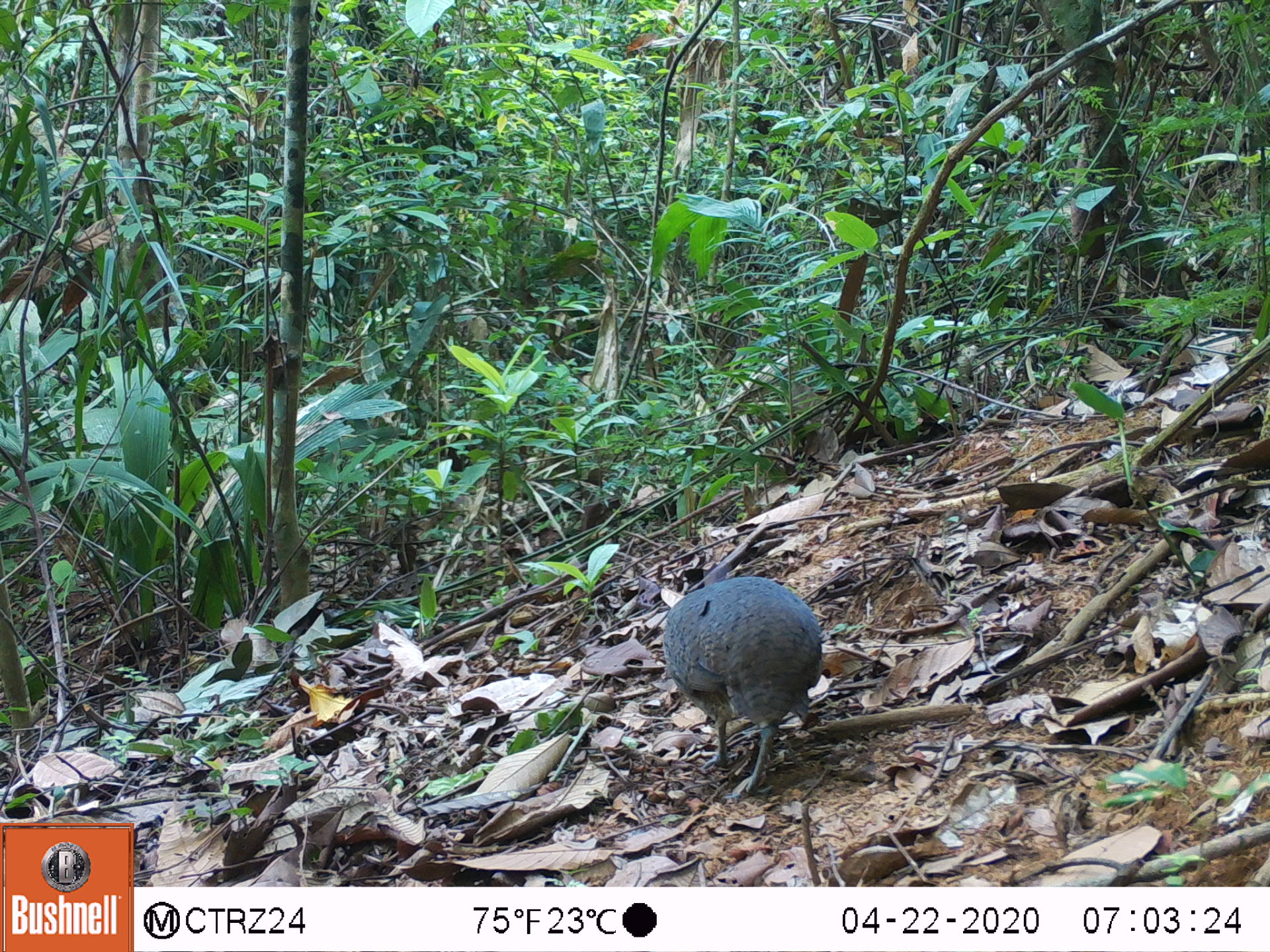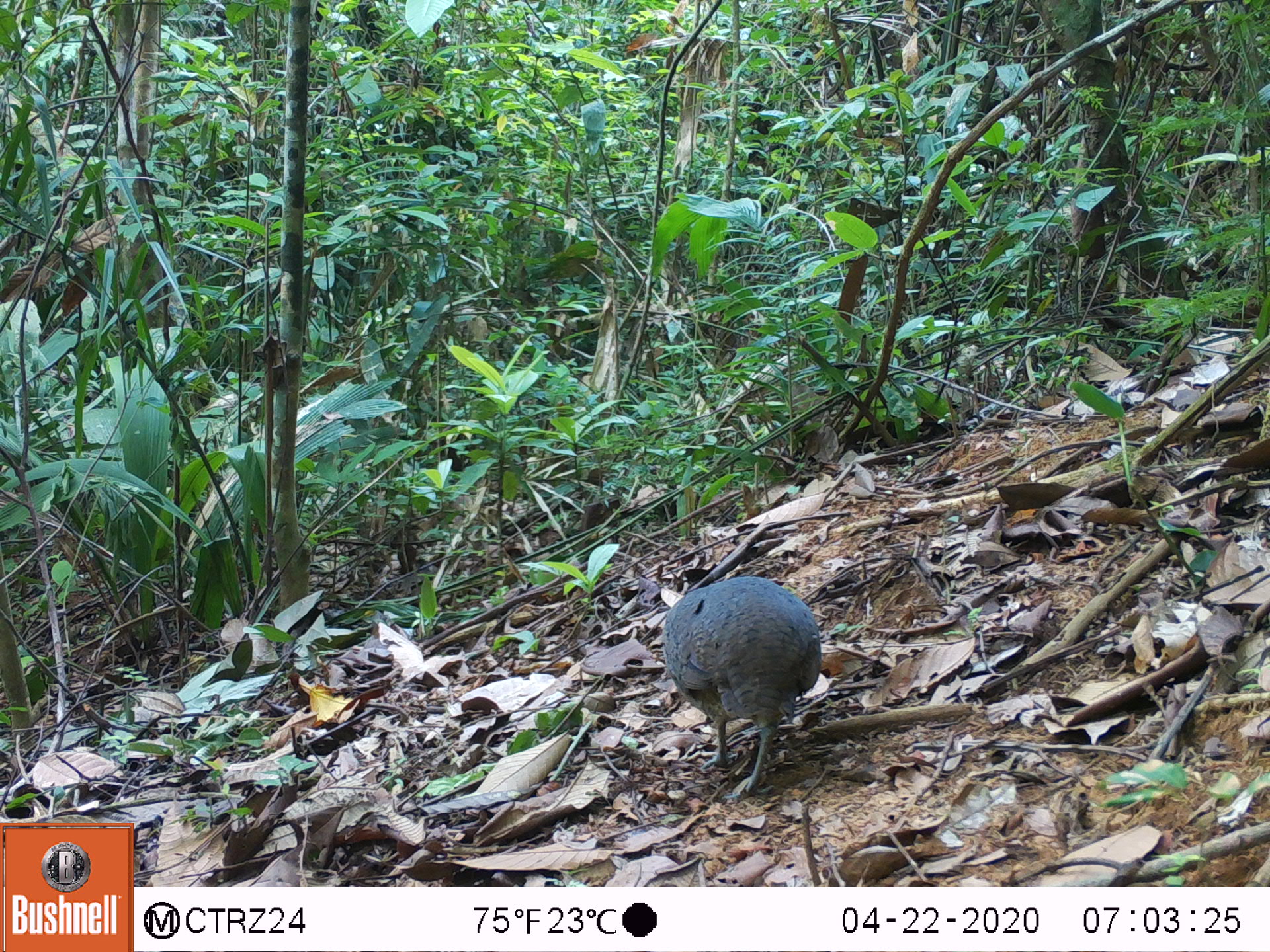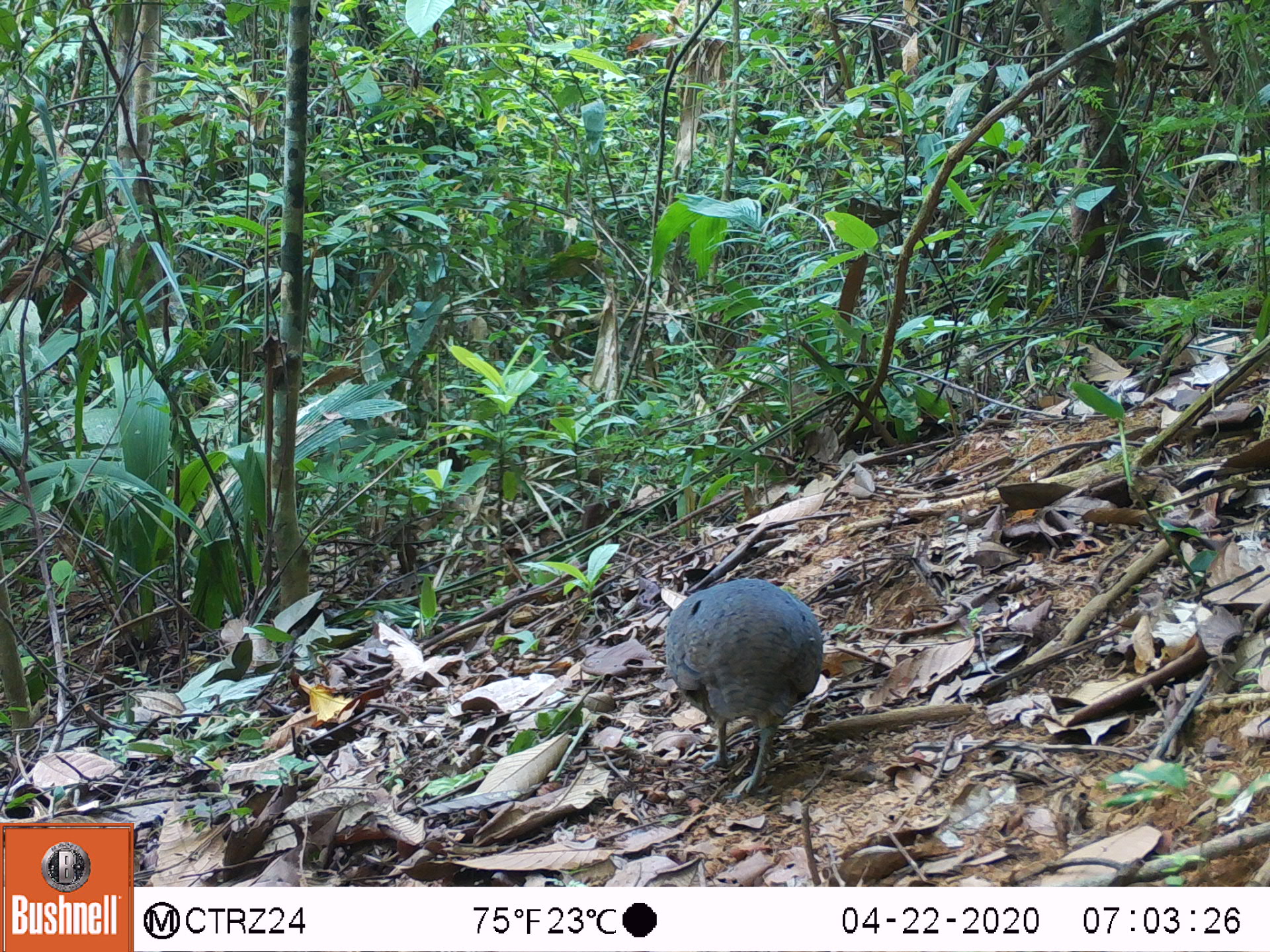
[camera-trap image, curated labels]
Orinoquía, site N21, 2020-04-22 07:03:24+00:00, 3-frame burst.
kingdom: Animalia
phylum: Chordata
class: Aves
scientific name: Aves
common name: bird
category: unknown bird